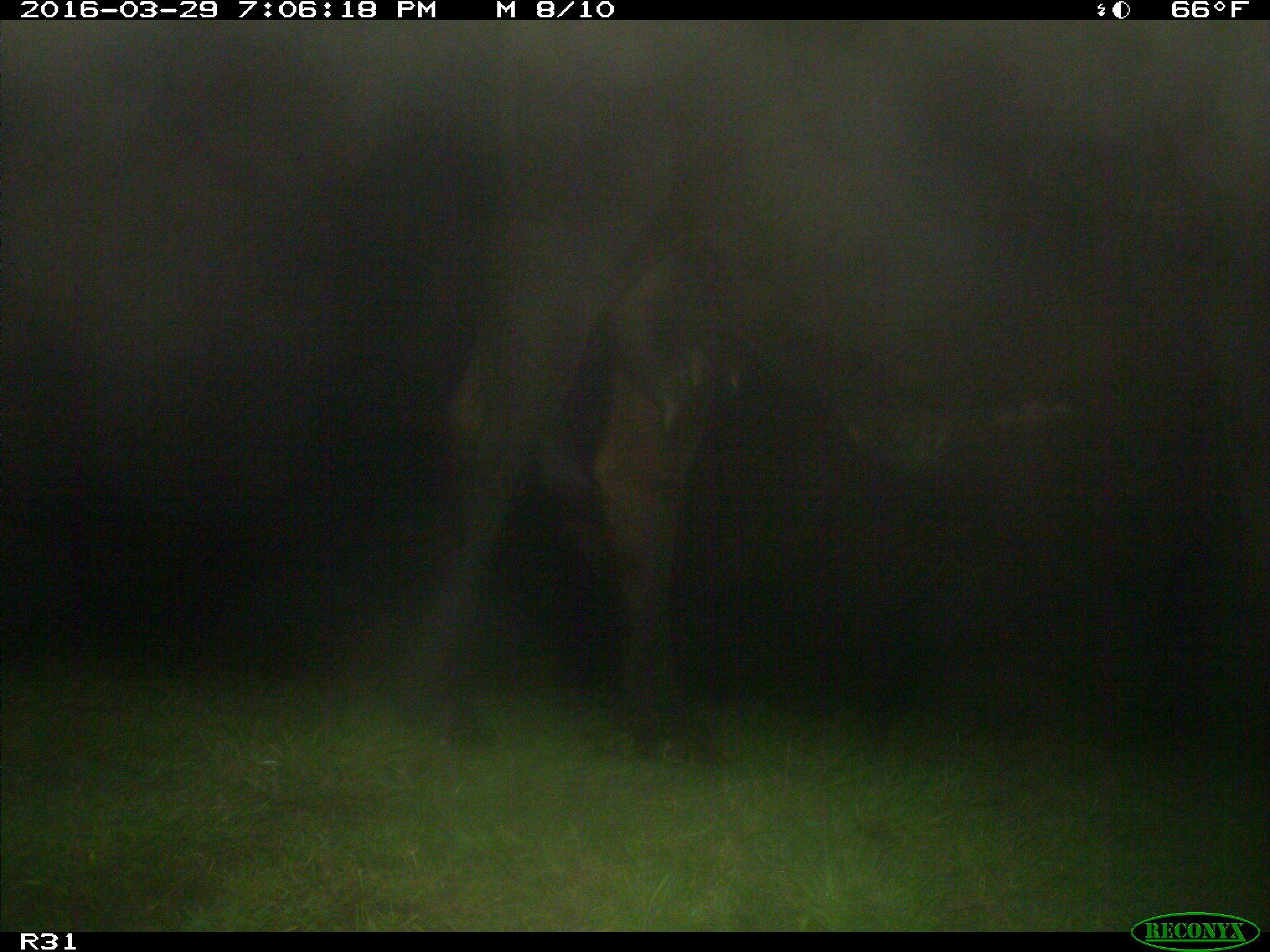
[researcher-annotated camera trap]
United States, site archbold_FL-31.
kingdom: Animalia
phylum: Chordata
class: Mammalia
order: Artiodactyla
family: Bovidae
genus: Bos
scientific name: Bos taurus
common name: domestic cow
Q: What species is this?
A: Bos taurus (domestic cow).